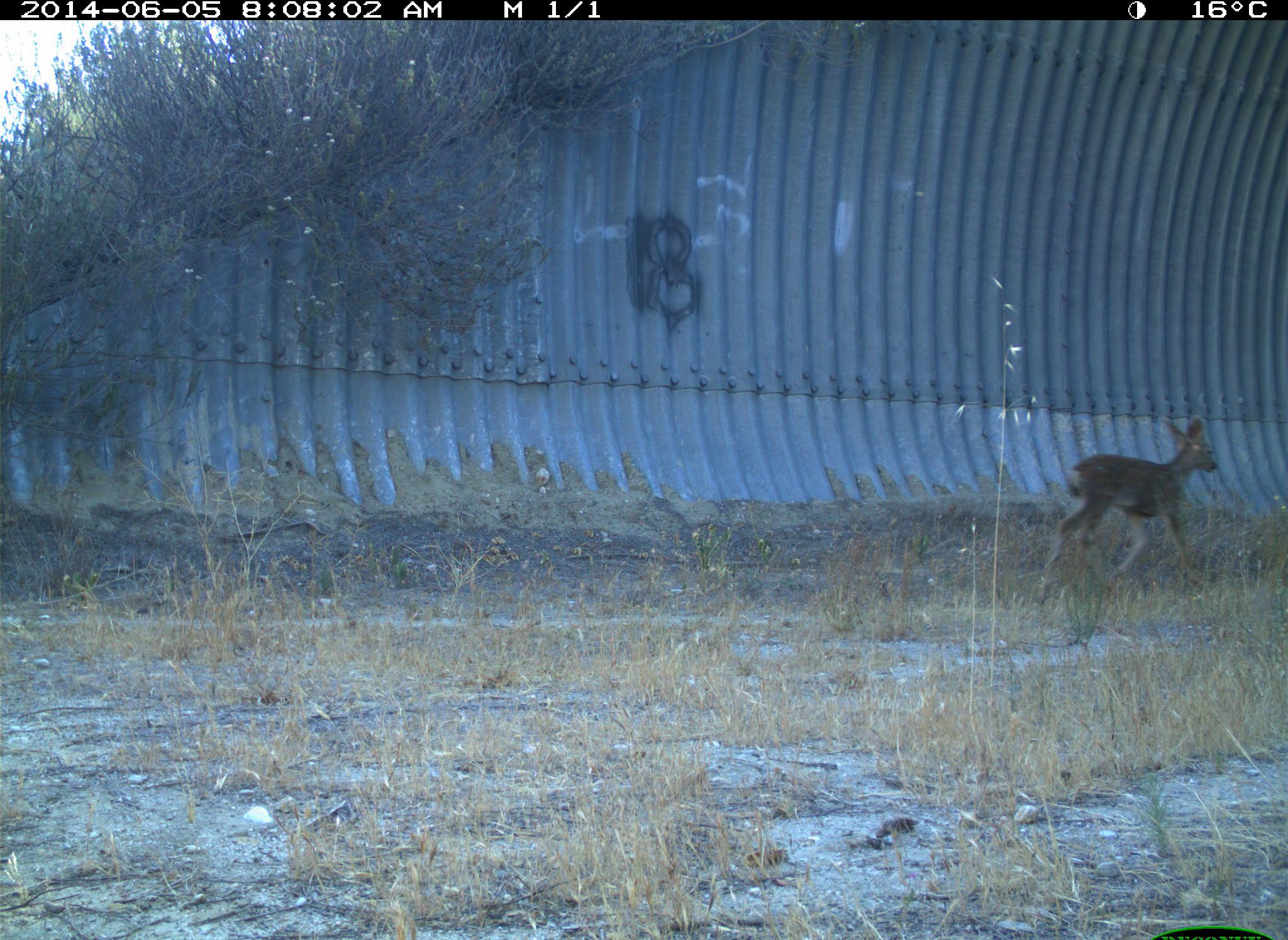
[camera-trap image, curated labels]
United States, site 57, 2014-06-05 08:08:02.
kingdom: Animalia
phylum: Chordata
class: Mammalia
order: Artiodactyla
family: Cervidae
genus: Odocoileus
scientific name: Odocoileus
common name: deer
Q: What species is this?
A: Deer (Odocoileus).